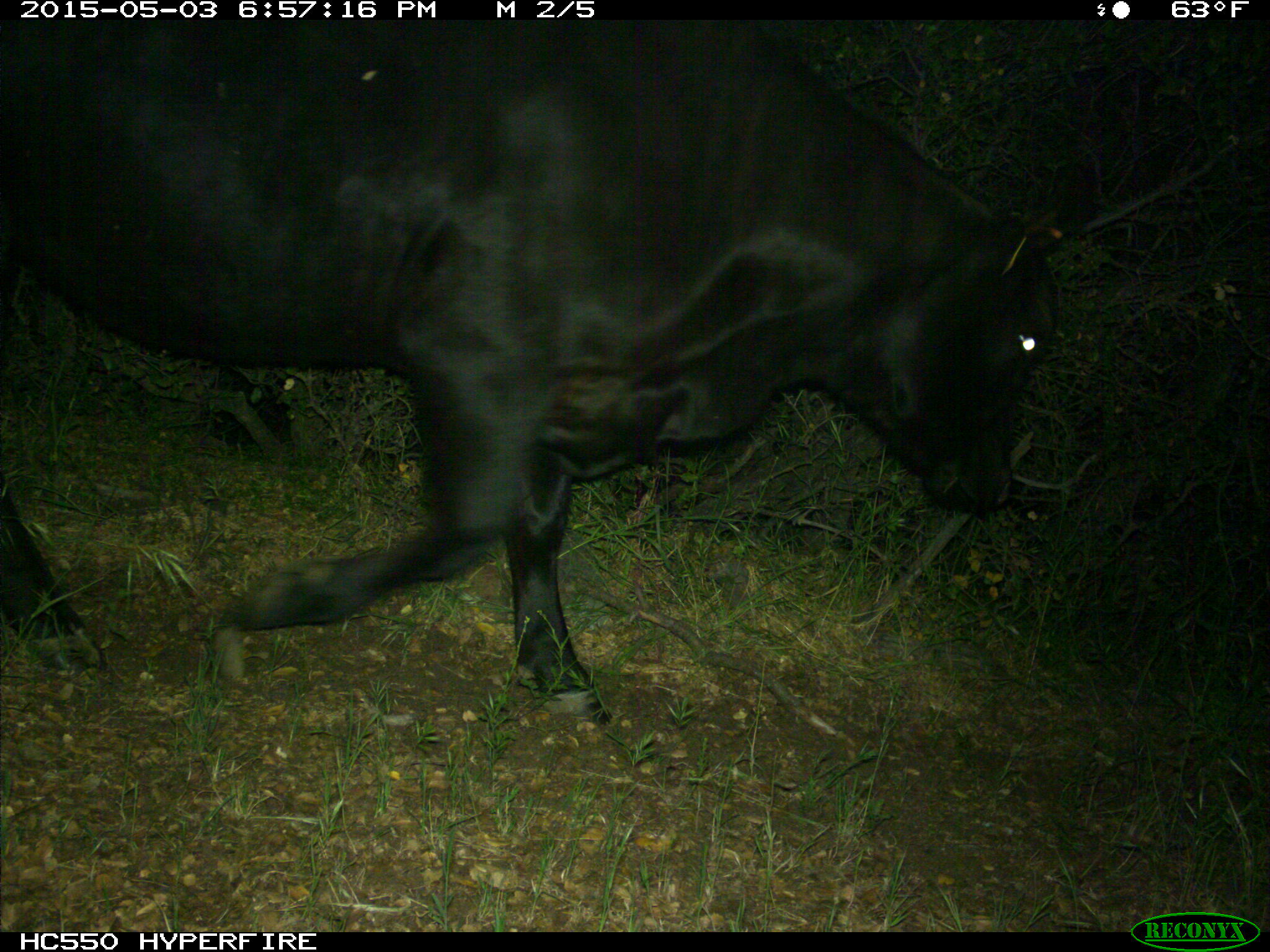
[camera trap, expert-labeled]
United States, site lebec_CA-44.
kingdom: Animalia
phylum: Chordata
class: Mammalia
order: Artiodactyla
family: Bovidae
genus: Bos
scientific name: Bos taurus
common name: domestic cow